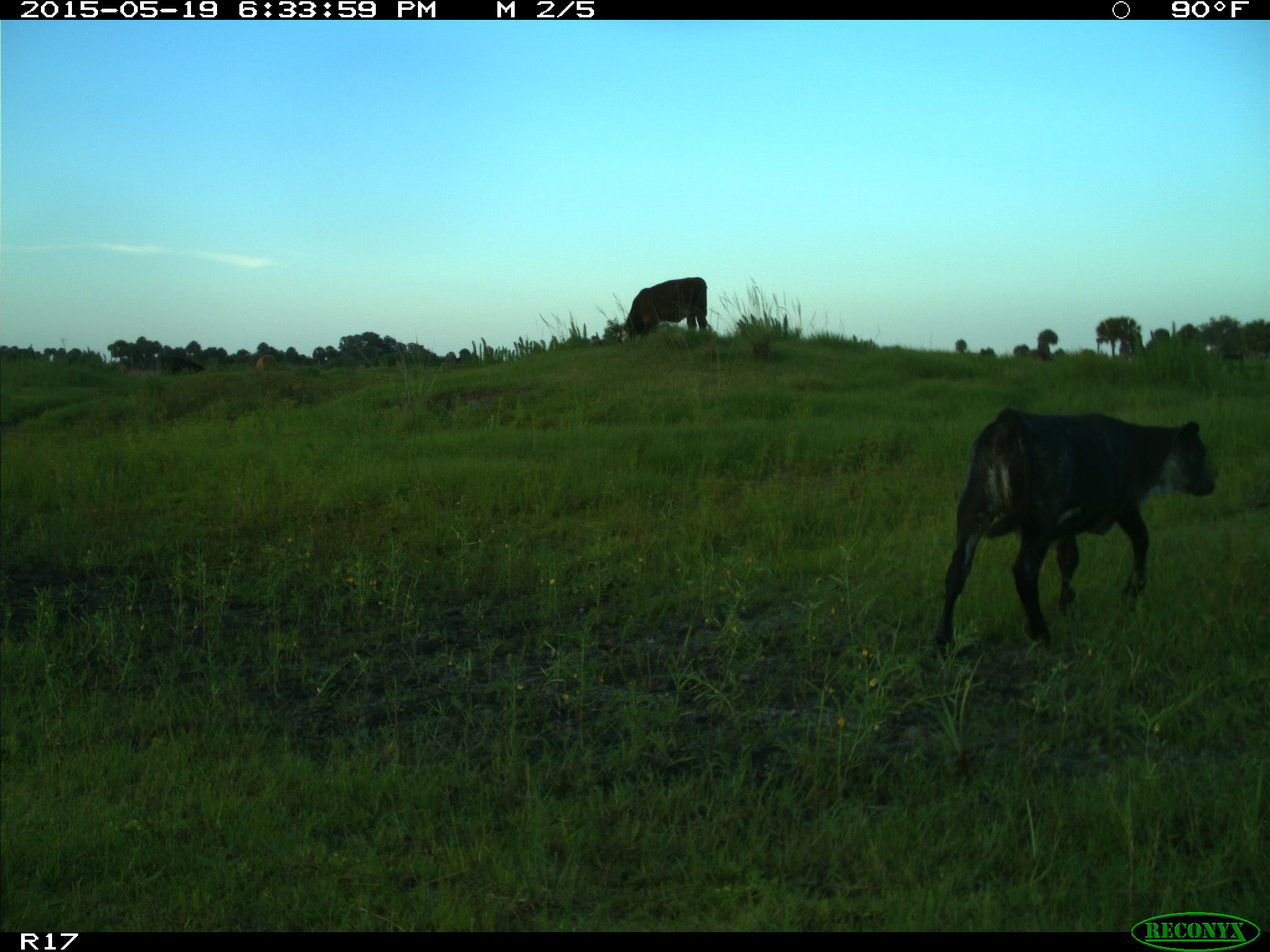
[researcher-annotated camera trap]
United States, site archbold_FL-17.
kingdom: Animalia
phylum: Chordata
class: Mammalia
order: Artiodactyla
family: Bovidae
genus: Bos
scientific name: Bos taurus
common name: domestic cow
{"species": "Bos taurus (domestic cow)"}